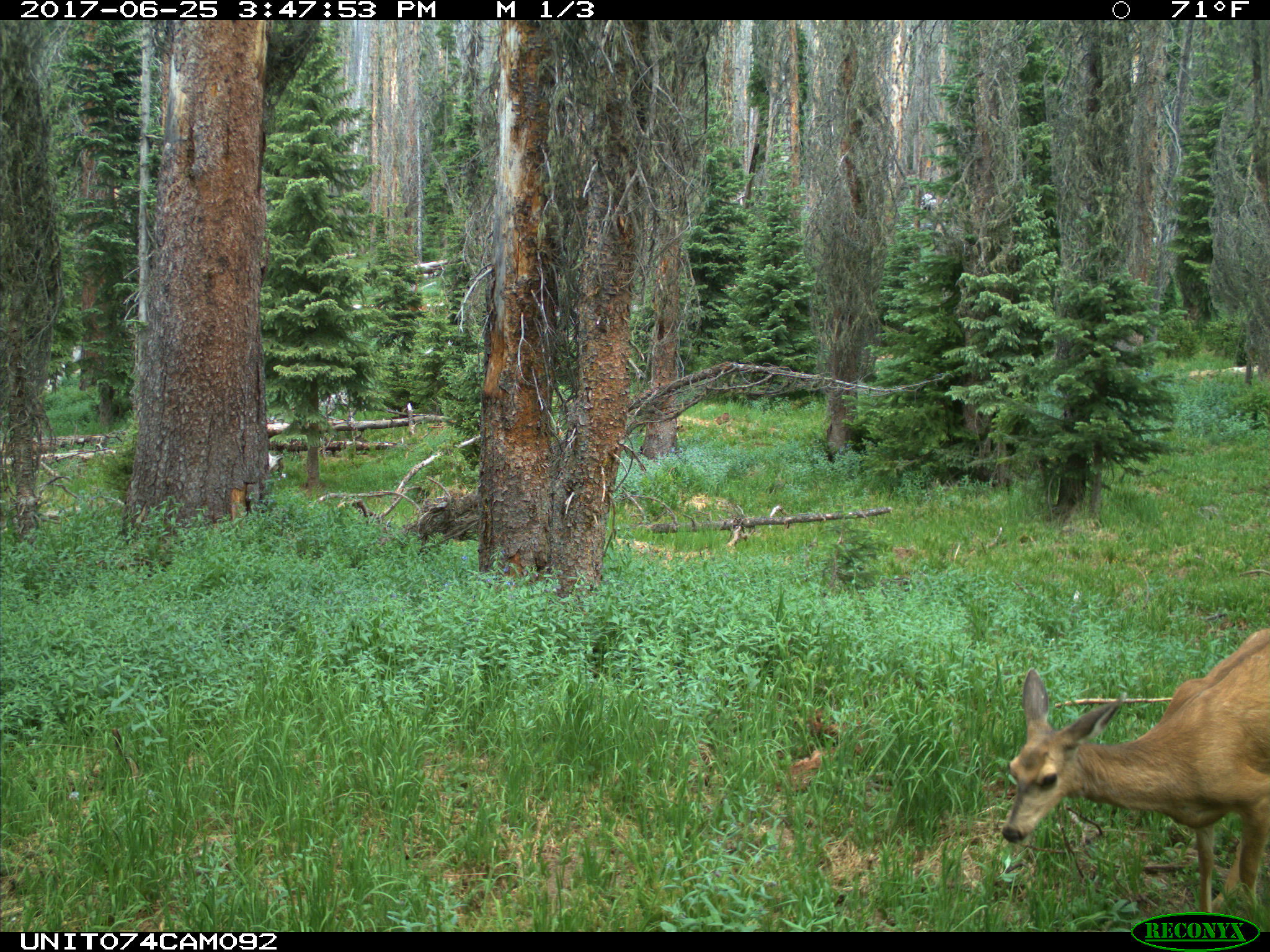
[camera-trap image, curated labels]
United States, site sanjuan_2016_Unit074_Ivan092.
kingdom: Animalia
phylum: Chordata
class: Mammalia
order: Artiodactyla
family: Cervidae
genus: Odocoileus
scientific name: Odocoileus hemionus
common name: mule deer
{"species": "Odocoileus hemionus (mule deer)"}